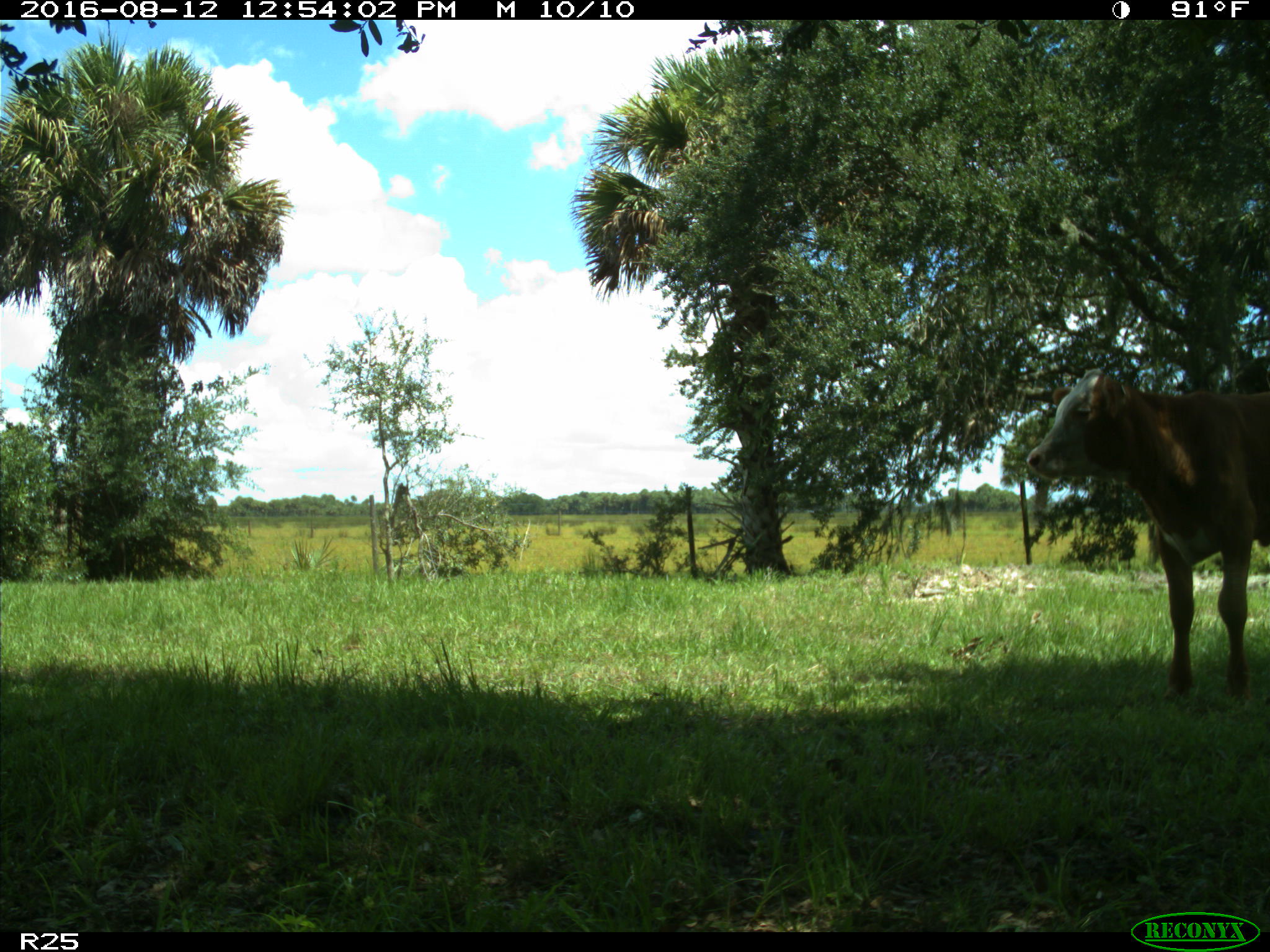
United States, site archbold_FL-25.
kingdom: Animalia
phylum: Chordata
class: Mammalia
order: Artiodactyla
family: Bovidae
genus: Bos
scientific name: Bos taurus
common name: domestic cow